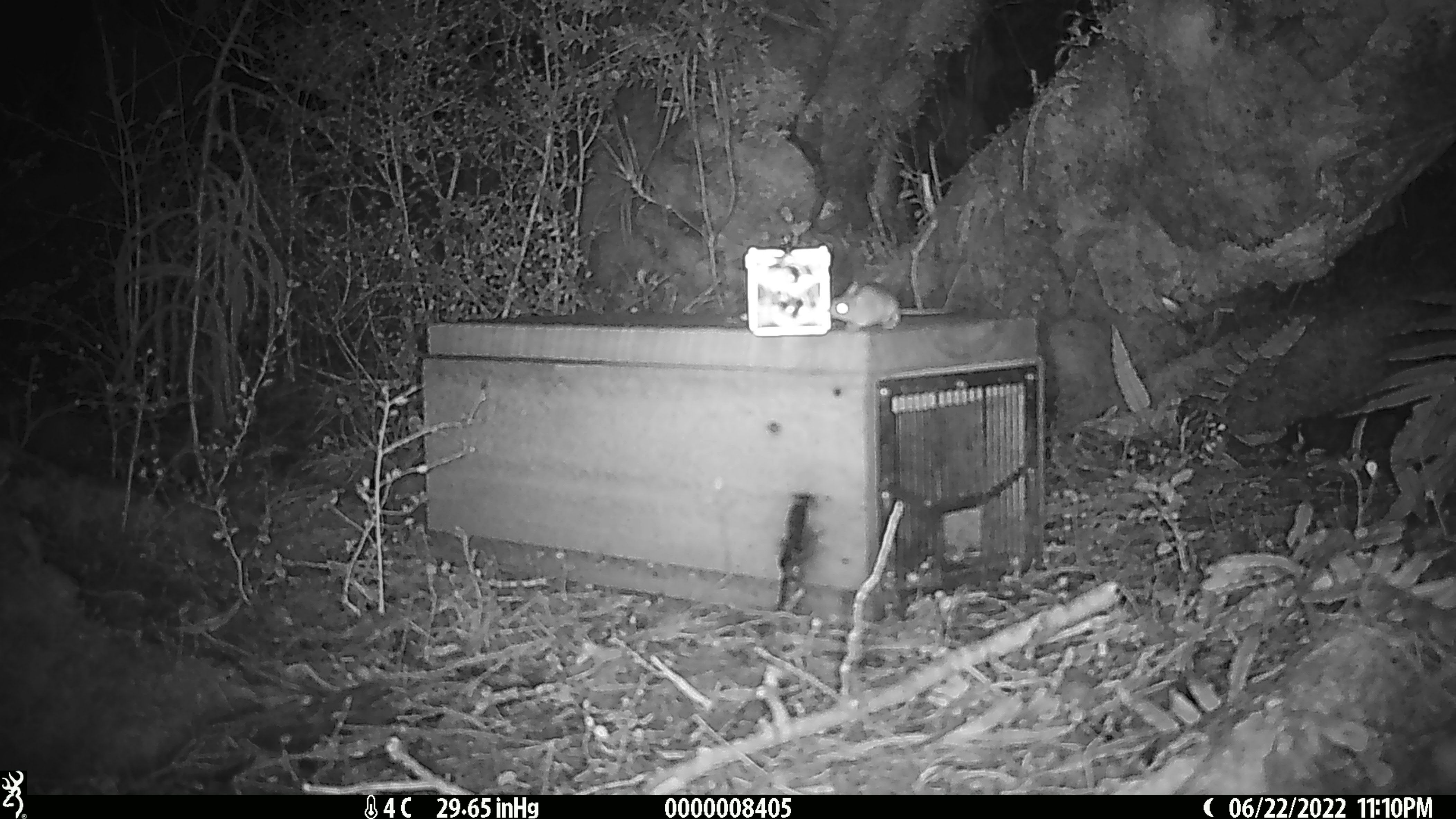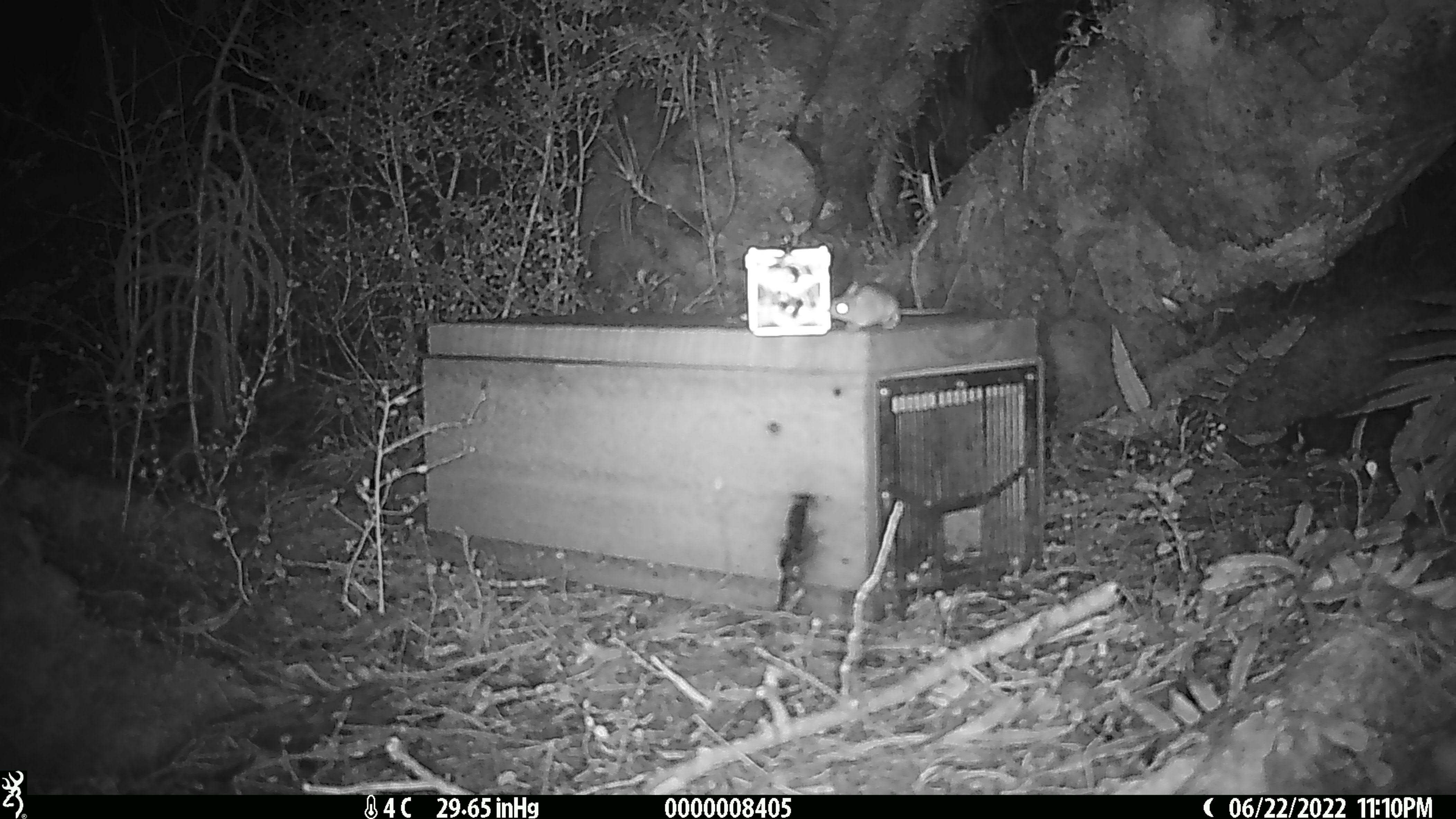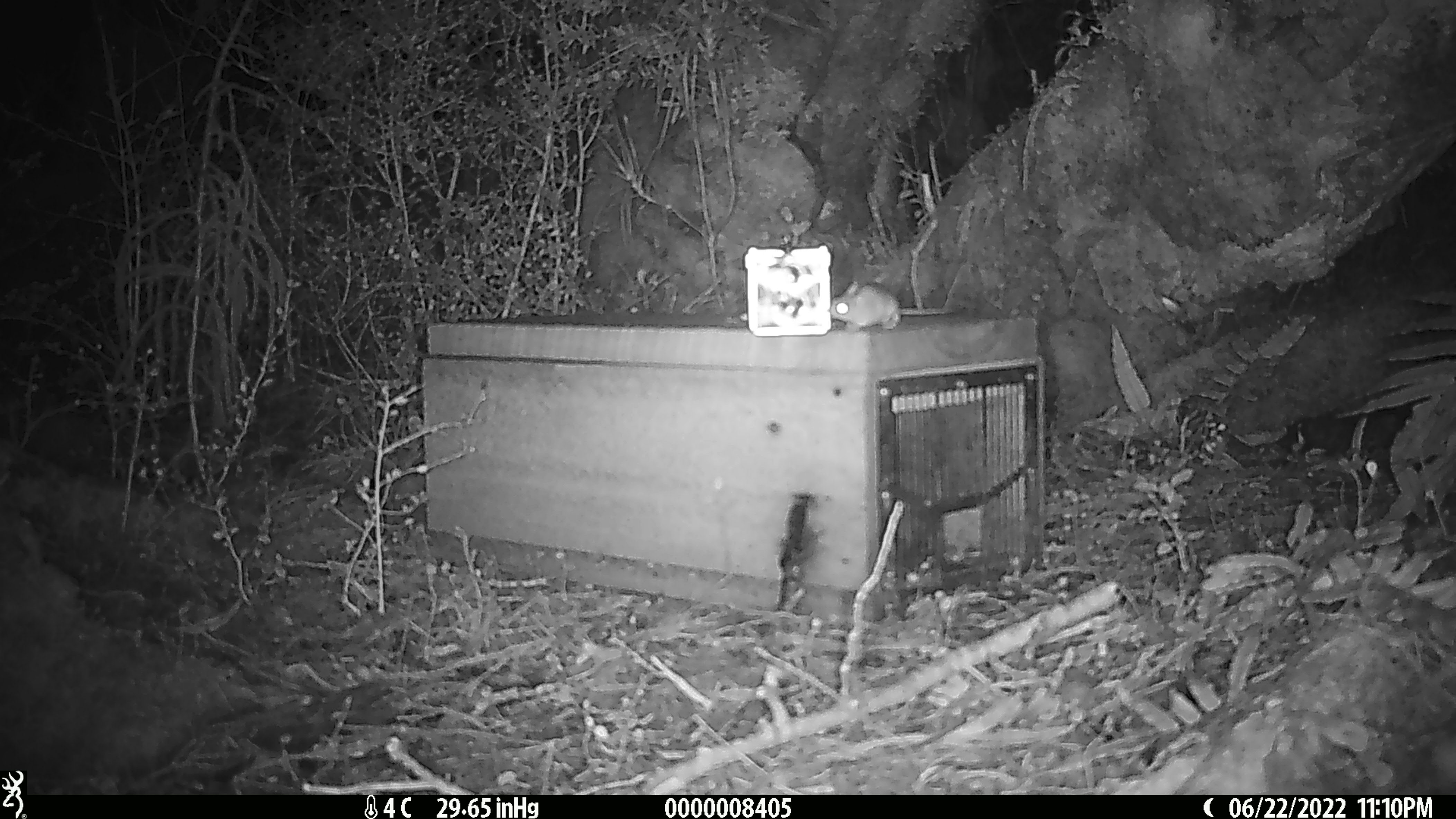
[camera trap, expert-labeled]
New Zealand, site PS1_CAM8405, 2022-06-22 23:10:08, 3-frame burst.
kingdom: Animalia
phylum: Chordata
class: Mammalia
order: Rodentia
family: Muridae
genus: Mus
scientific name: Mus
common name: mouse